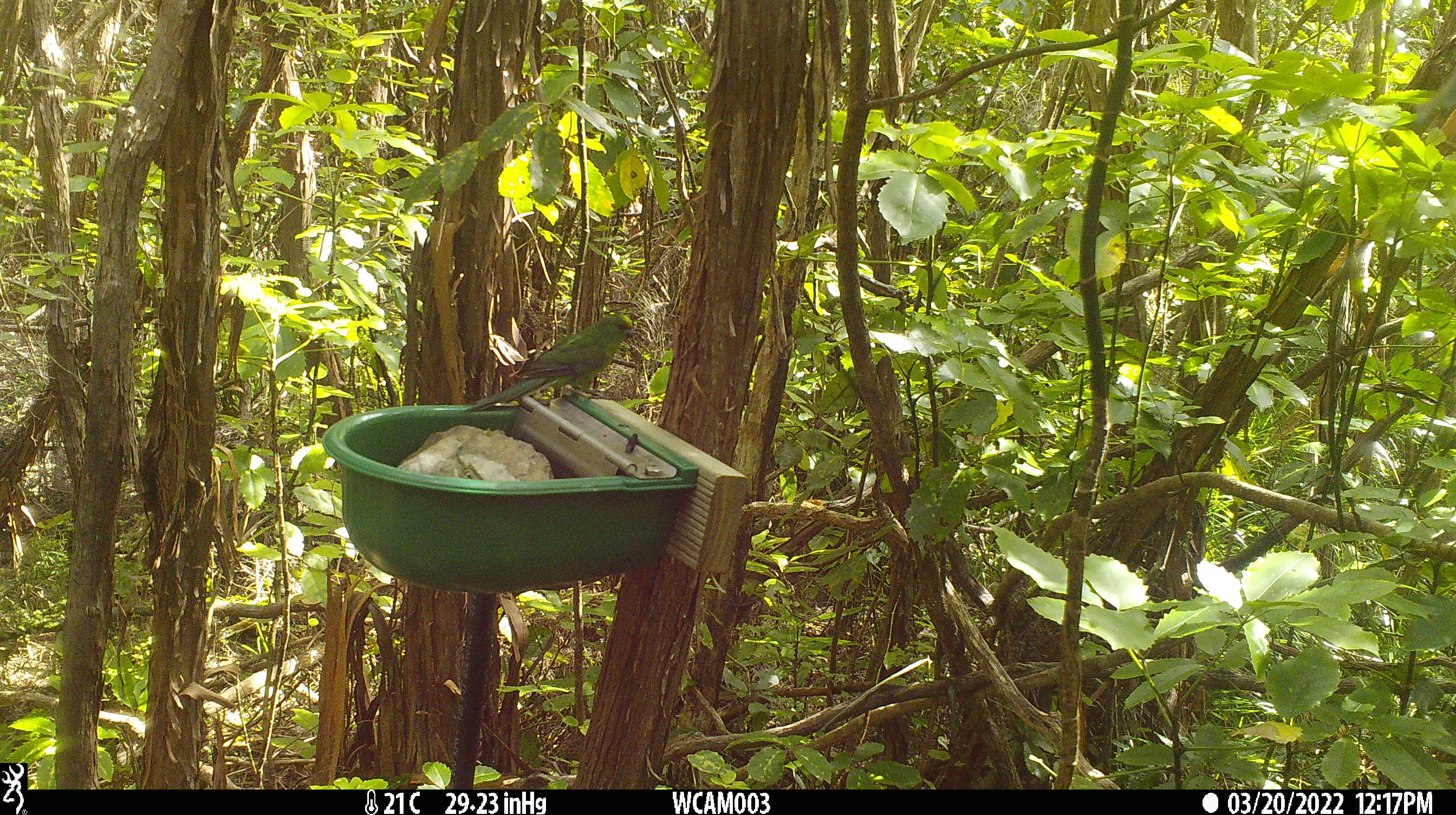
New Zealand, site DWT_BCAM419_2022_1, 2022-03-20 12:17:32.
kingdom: Animalia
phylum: Chordata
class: Aves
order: Psittaciformes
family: Psittaculidae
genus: Cyanoramphus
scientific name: Cyanoramphus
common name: parakeet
Parakeet (Cyanoramphus).